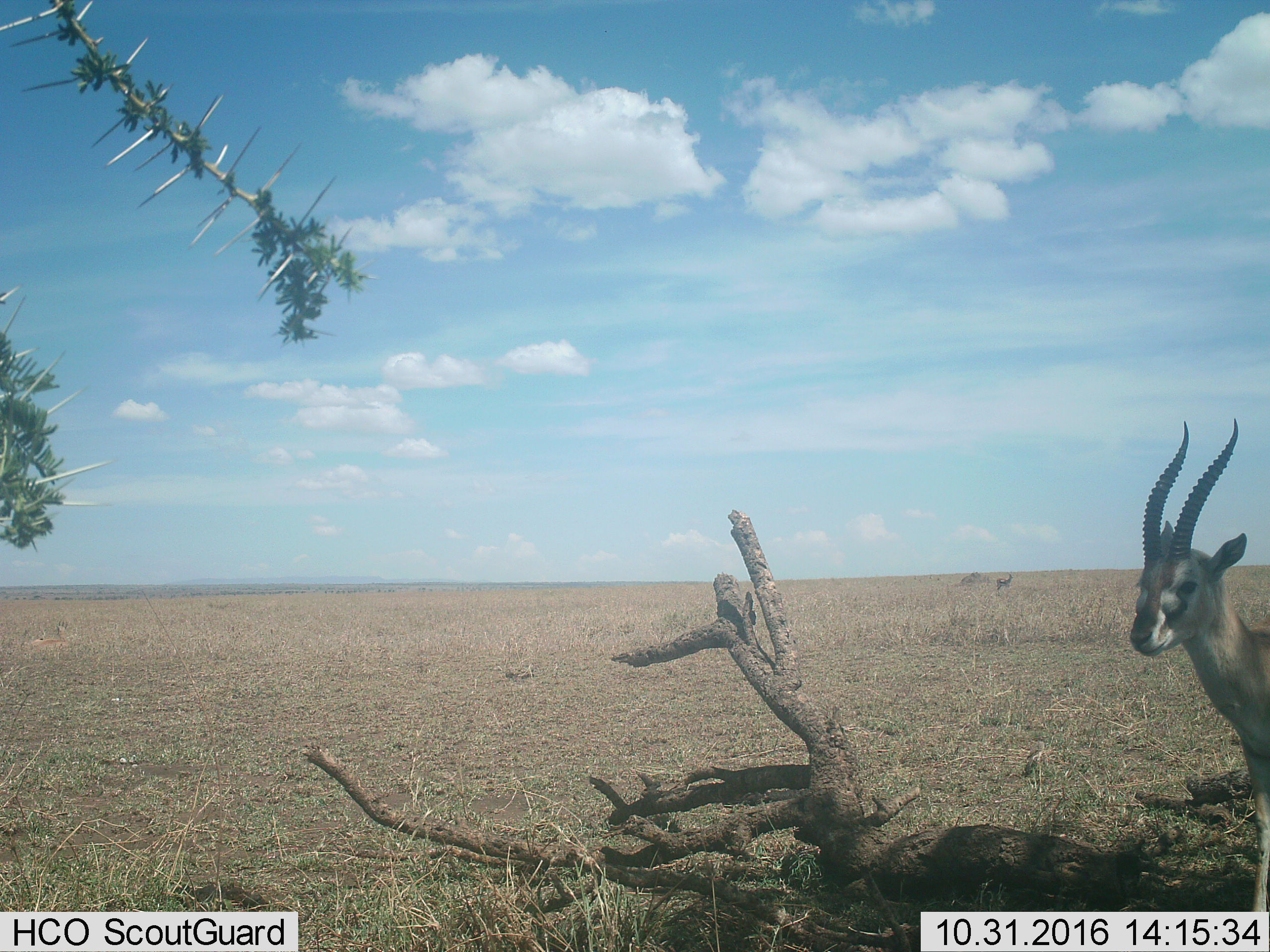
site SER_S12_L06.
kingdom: Animalia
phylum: Chordata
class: Mammalia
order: Artiodactyla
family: Bovidae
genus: Eudorcas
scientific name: Eudorcas thomsonii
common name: thomson's gazelle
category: gazellethomsons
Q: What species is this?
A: Gazellethomsons (thomson's gazelle) (Eudorcas thomsonii).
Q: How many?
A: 1.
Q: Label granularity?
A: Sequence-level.